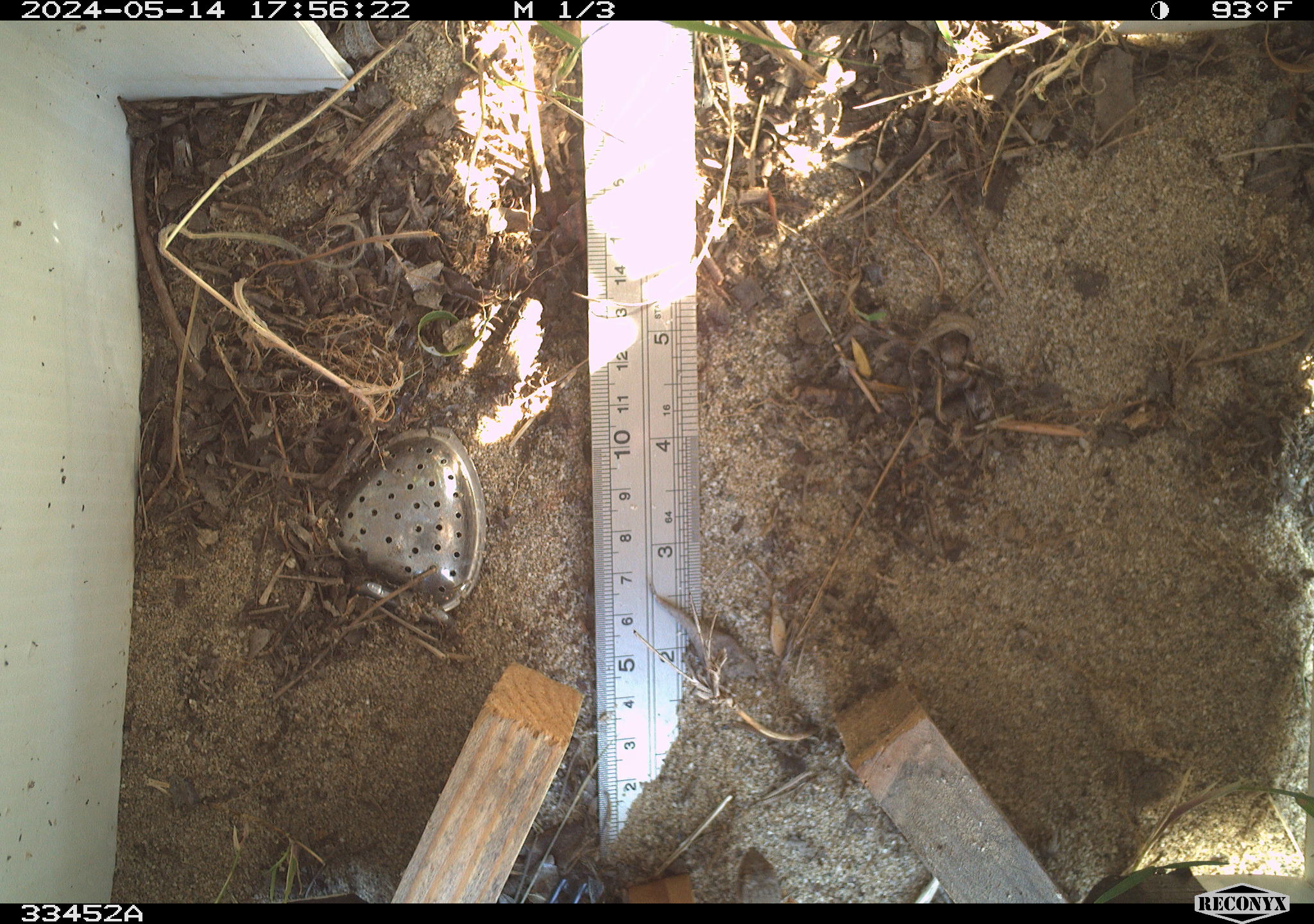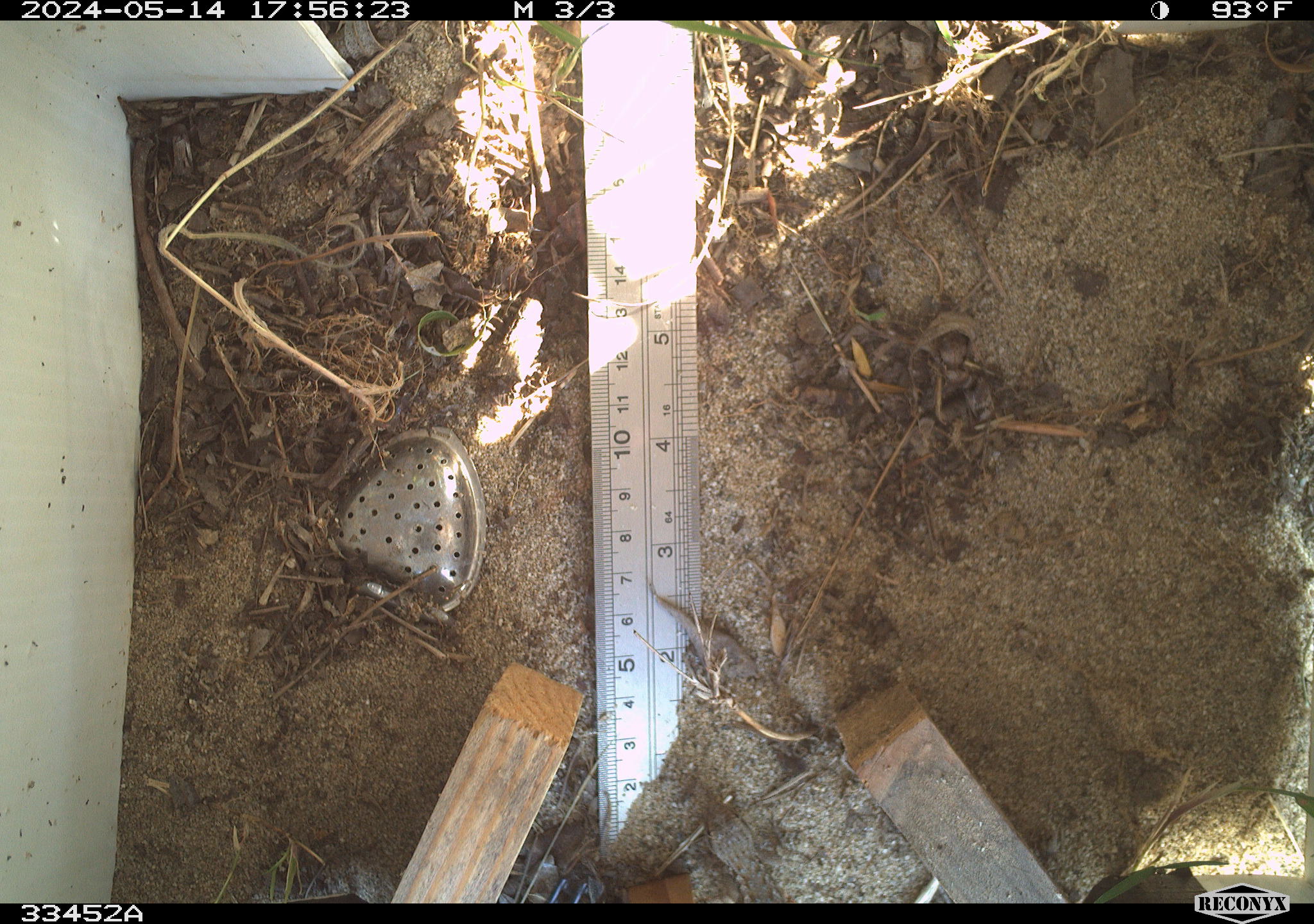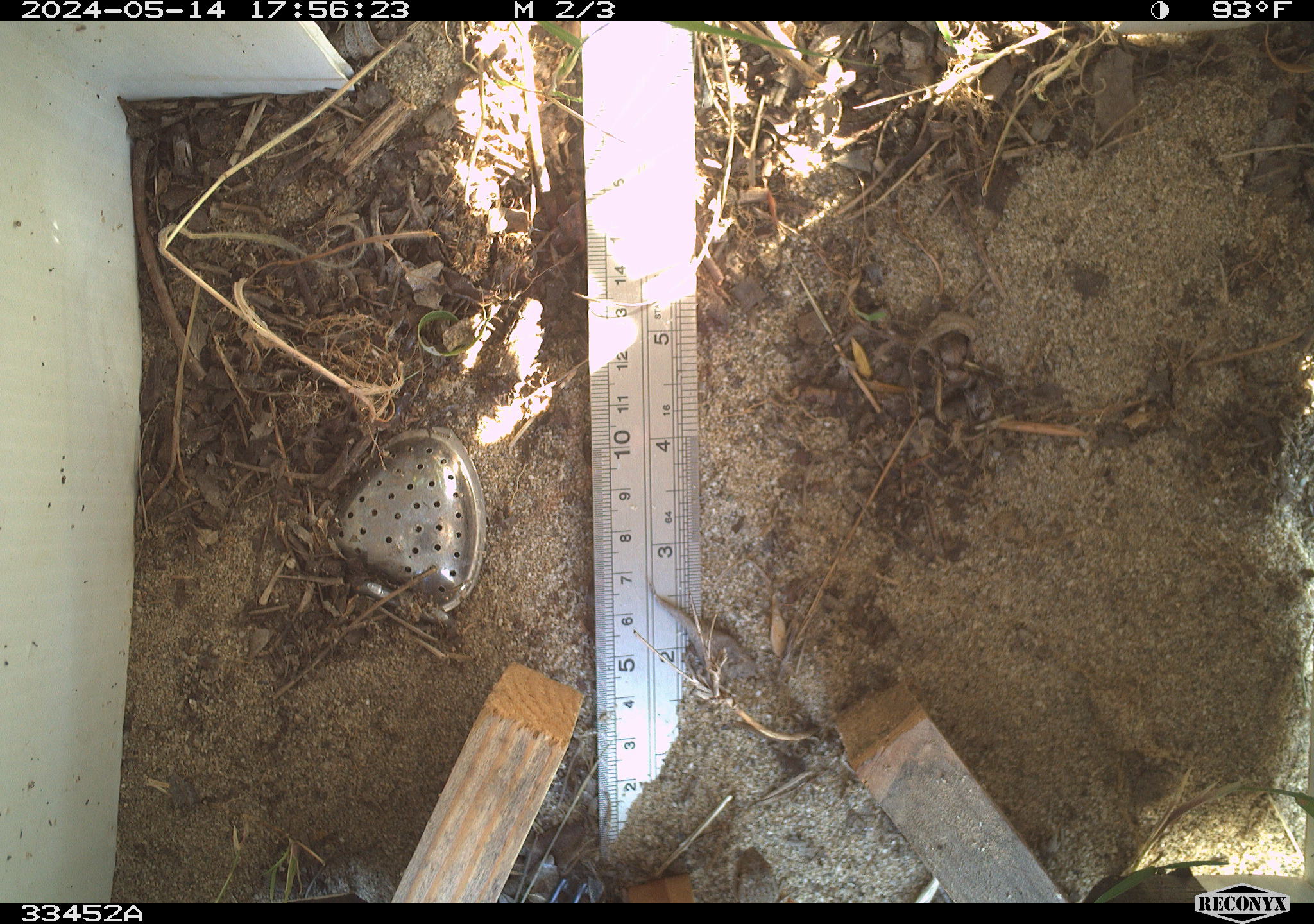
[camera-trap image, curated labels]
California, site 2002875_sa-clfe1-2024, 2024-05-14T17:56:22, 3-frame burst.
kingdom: Animalia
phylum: Chordata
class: Reptilia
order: Squamata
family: Phrynosomatidae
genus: Sceloporus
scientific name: Sceloporus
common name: spiny lizards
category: sceloporus species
Sceloporus species (spiny lizards) (Sceloporus).